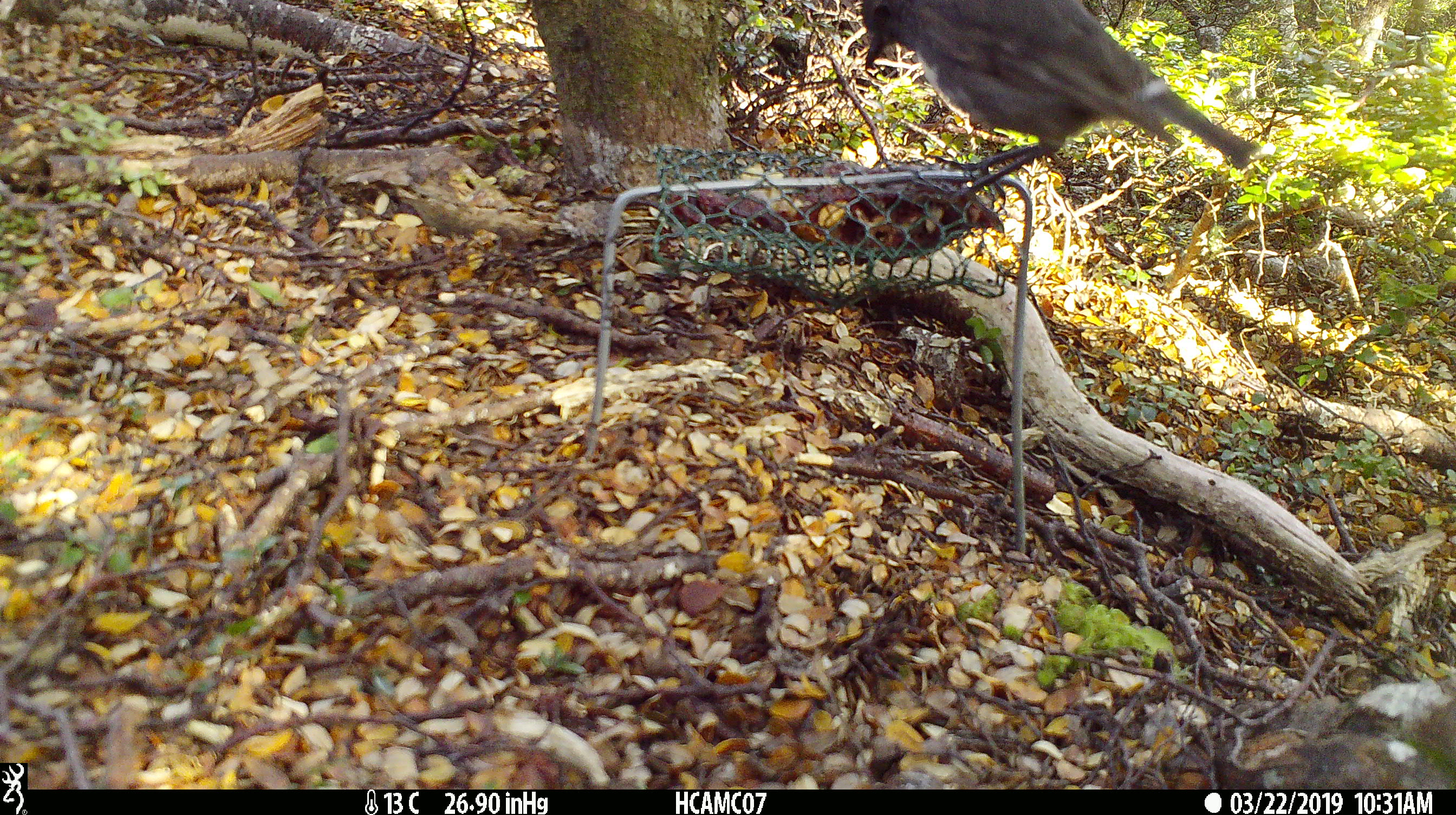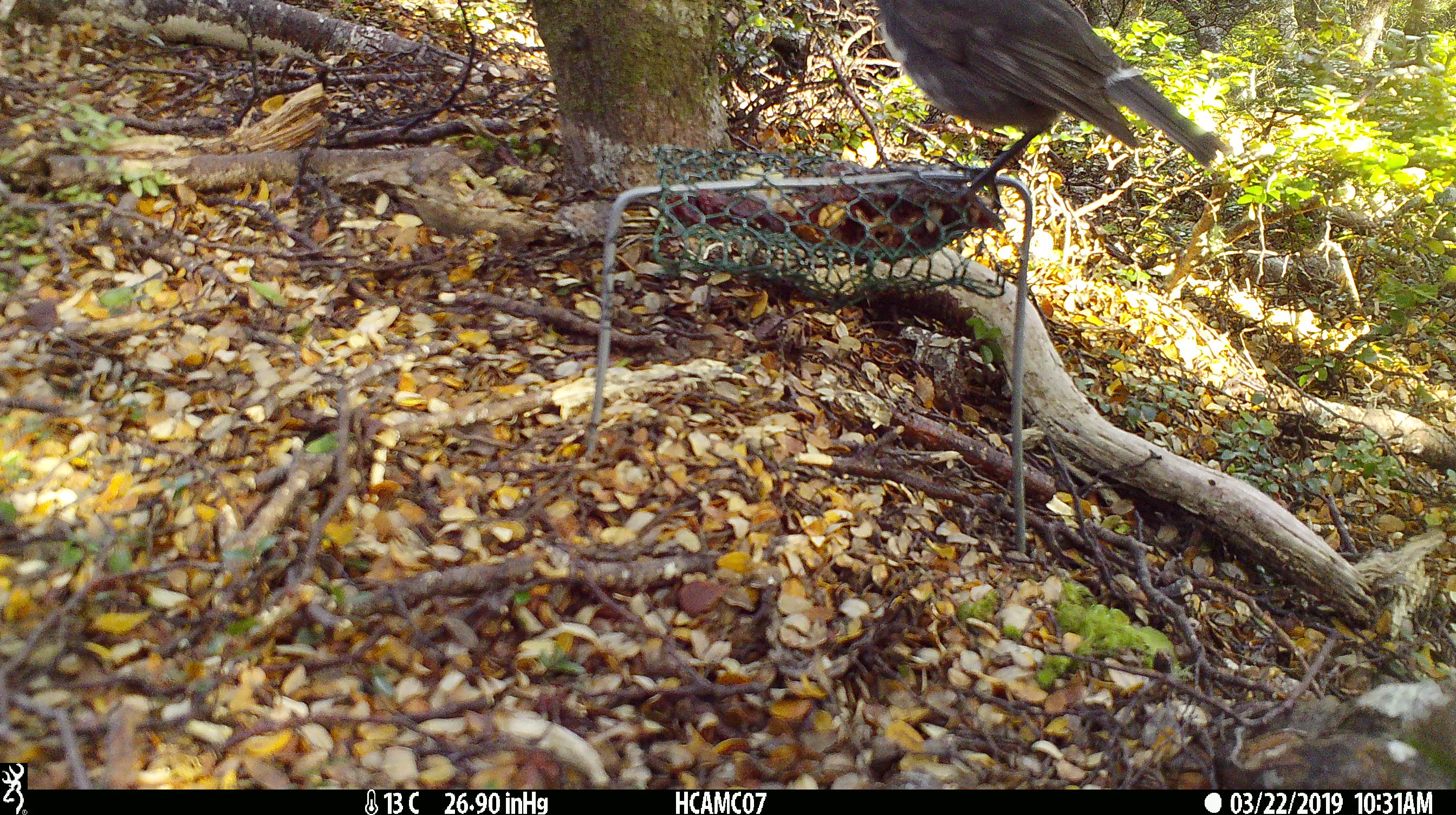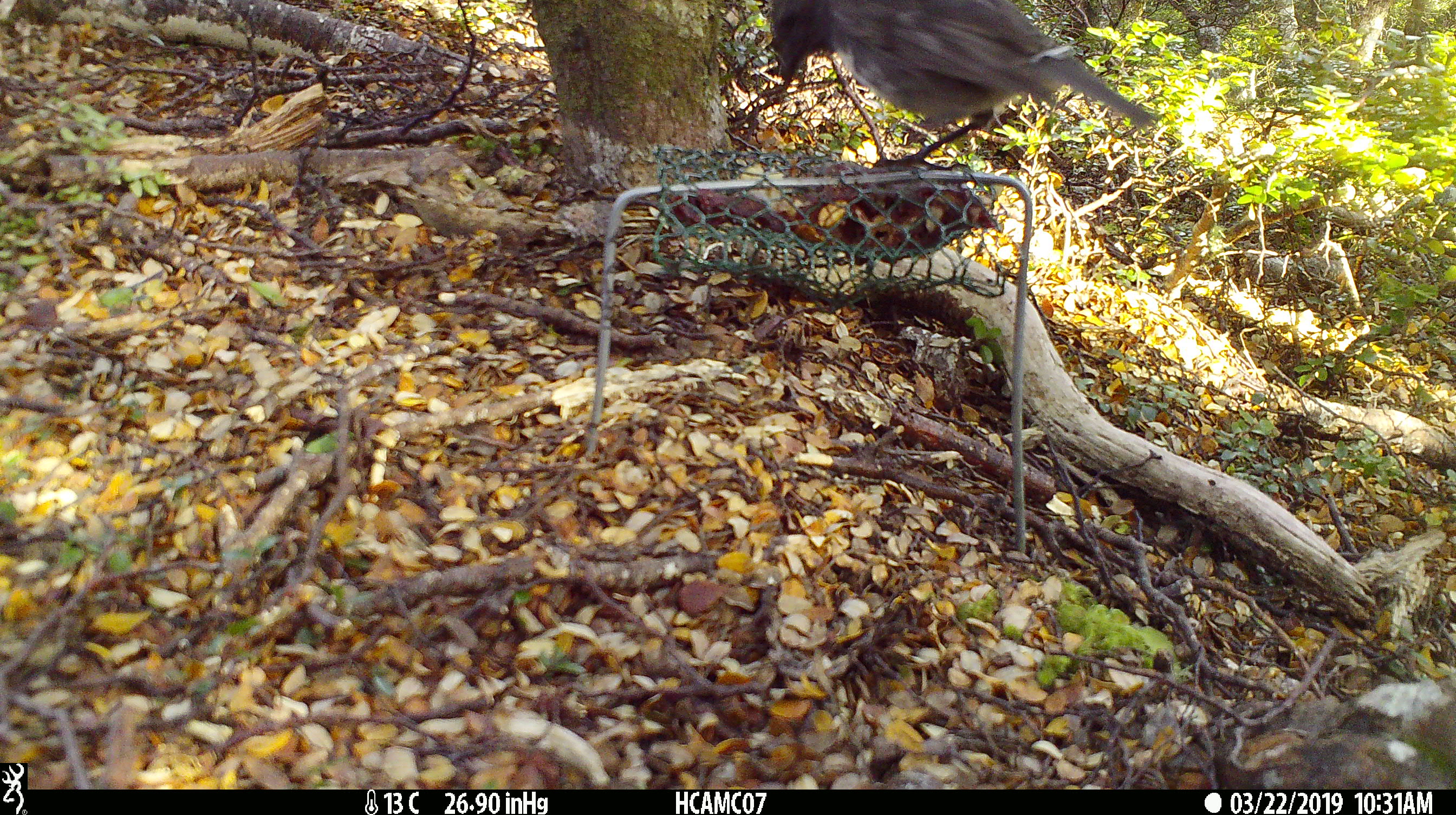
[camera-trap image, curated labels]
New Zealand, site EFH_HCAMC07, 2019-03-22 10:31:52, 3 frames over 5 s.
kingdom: Animalia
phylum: Chordata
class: Aves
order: Passeriformes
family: Petroicidae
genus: Petroica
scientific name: Petroica australis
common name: new zealand robin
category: robin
Robin (new zealand robin) (Petroica australis).